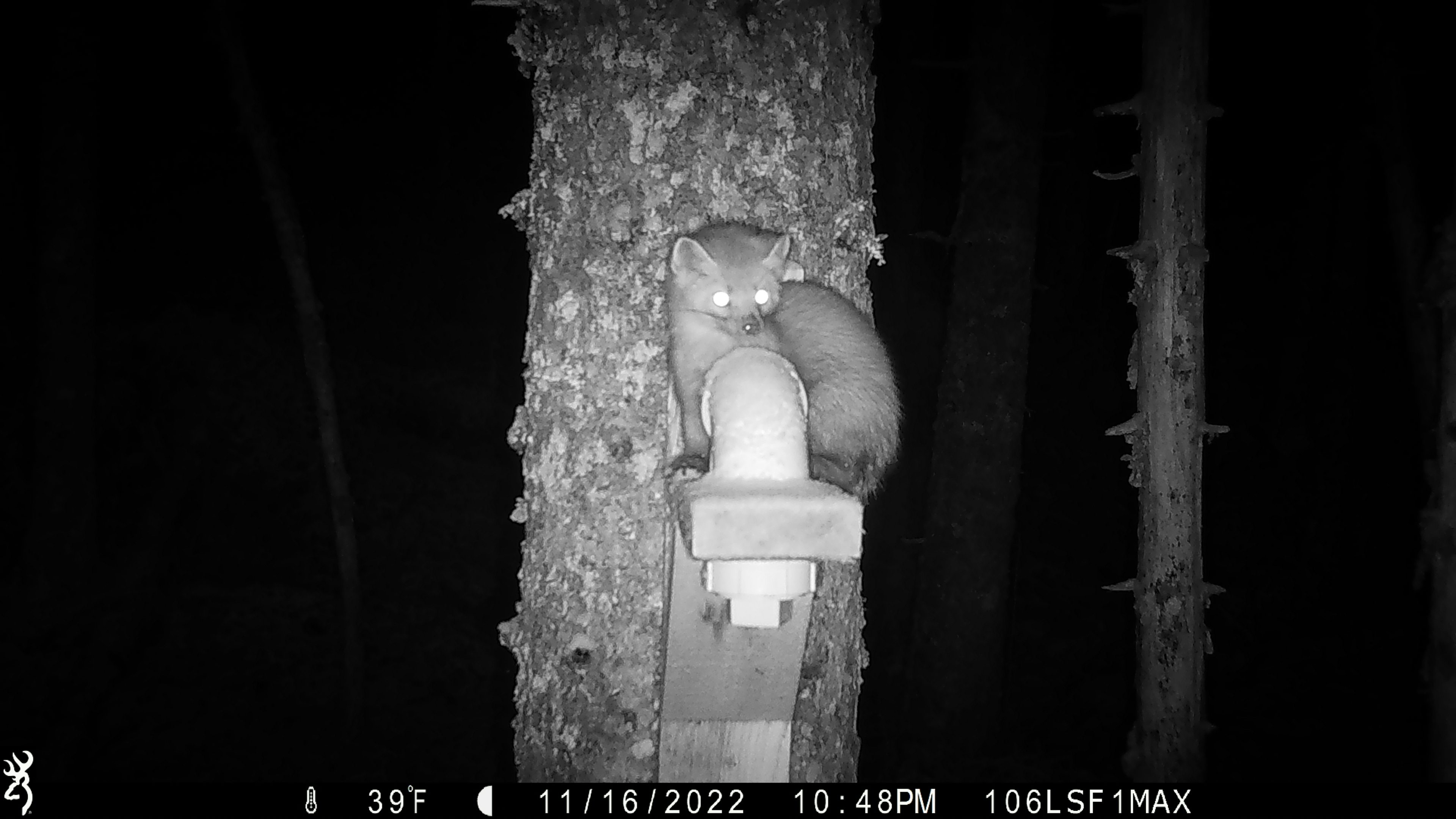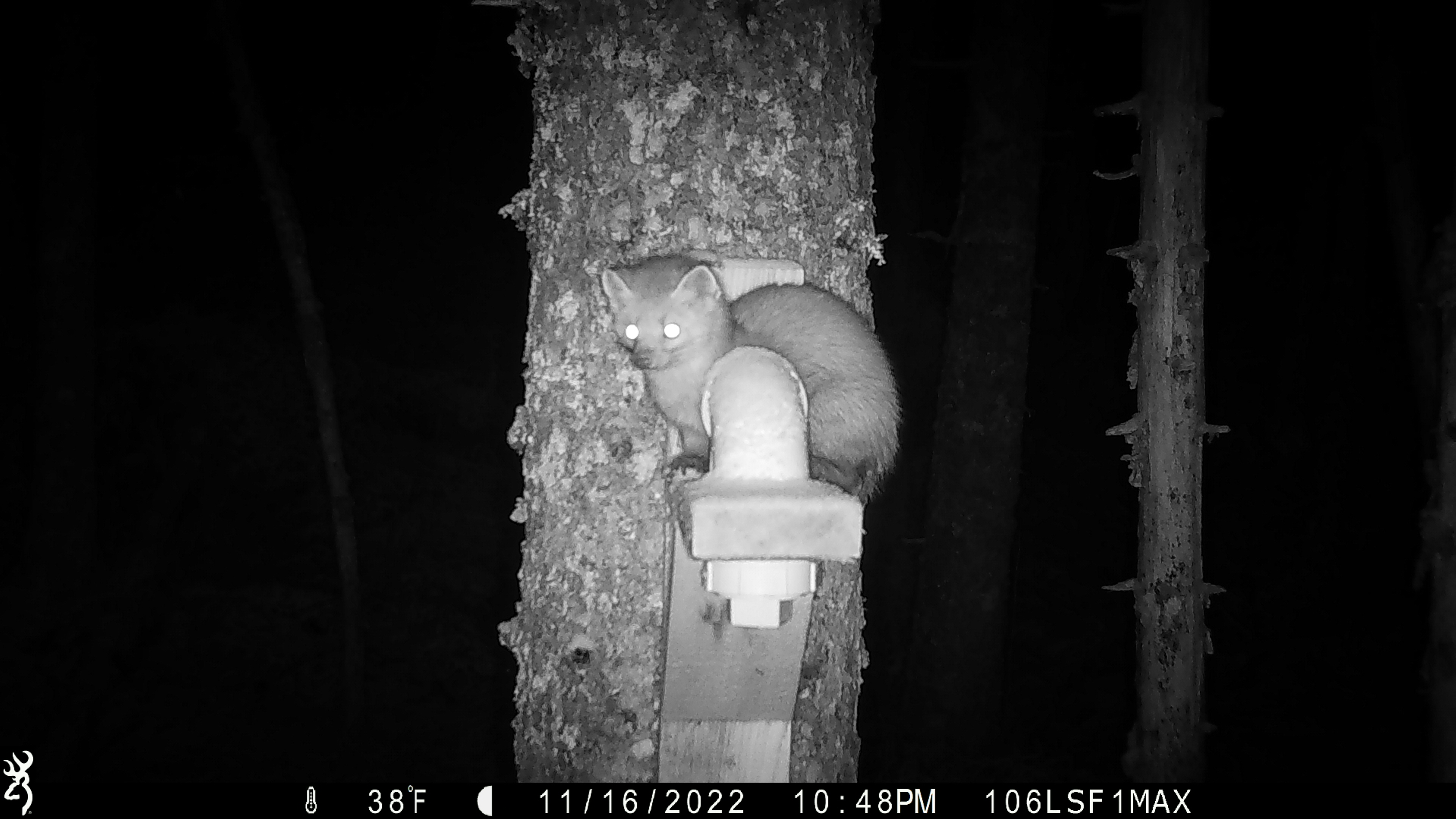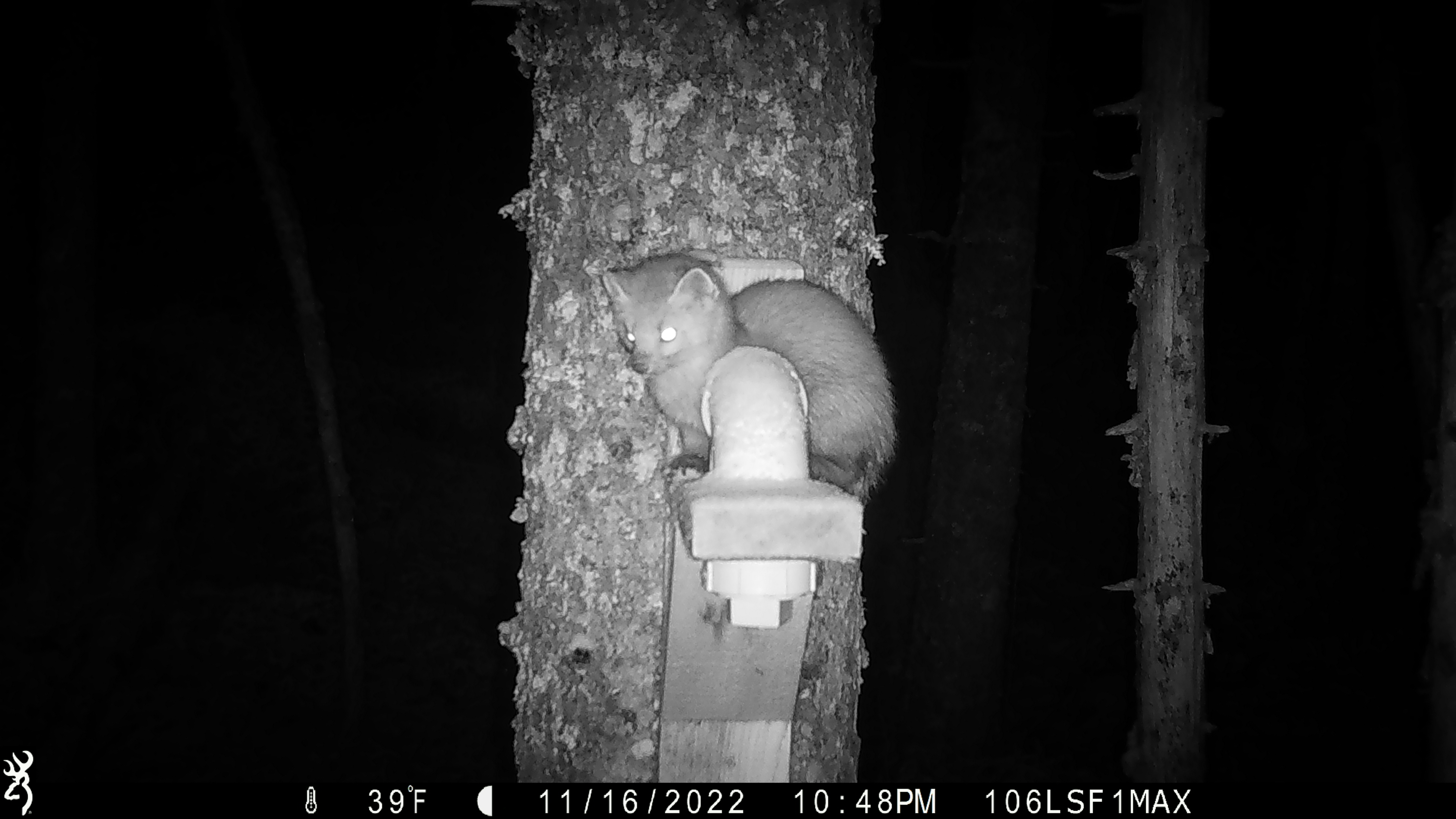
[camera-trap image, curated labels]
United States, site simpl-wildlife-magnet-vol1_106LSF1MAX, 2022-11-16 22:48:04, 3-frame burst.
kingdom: Animalia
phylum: Chordata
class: Mammalia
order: Carnivora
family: Mustelidae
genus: Martes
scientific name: Martes americana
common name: american marten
American marten (Martes americana).